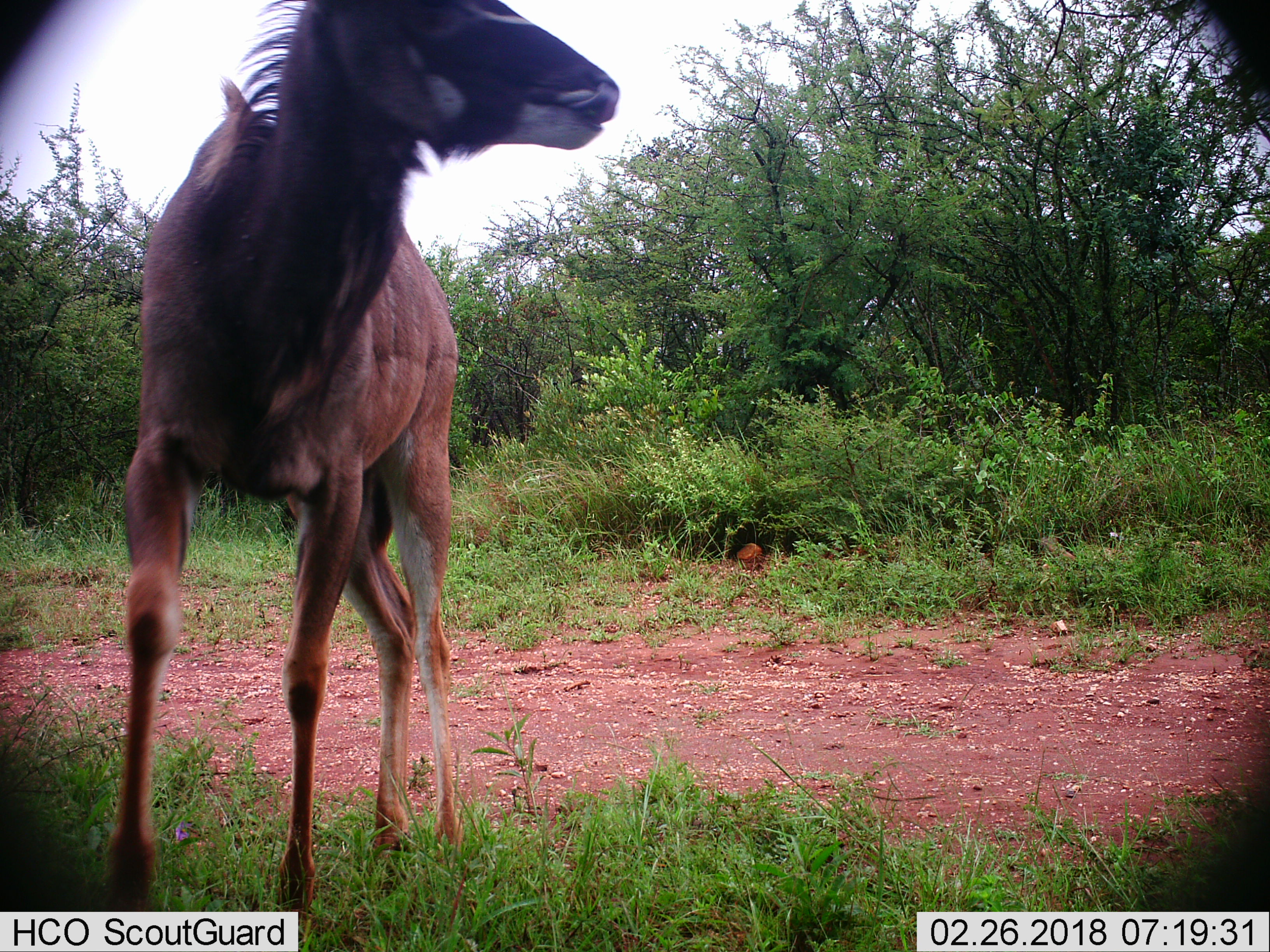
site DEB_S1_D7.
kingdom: Animalia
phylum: Chordata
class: Mammalia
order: Artiodactyla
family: Bovidae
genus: Tragelaphus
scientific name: Tragelaphus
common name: kudu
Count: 1.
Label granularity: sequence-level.